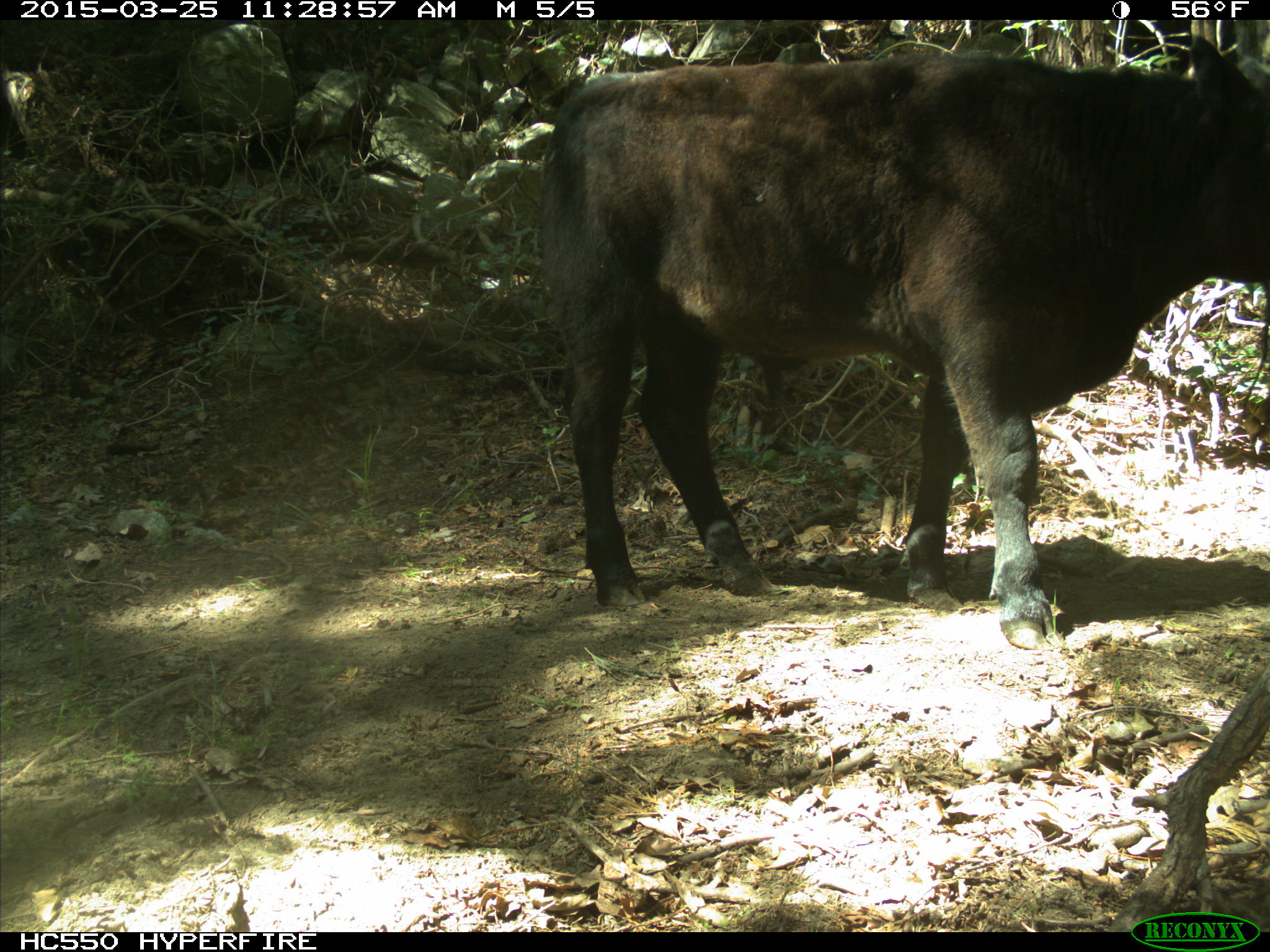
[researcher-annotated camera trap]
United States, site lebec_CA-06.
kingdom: Animalia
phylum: Chordata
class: Mammalia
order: Artiodactyla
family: Bovidae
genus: Bos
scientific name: Bos taurus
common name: domestic cow